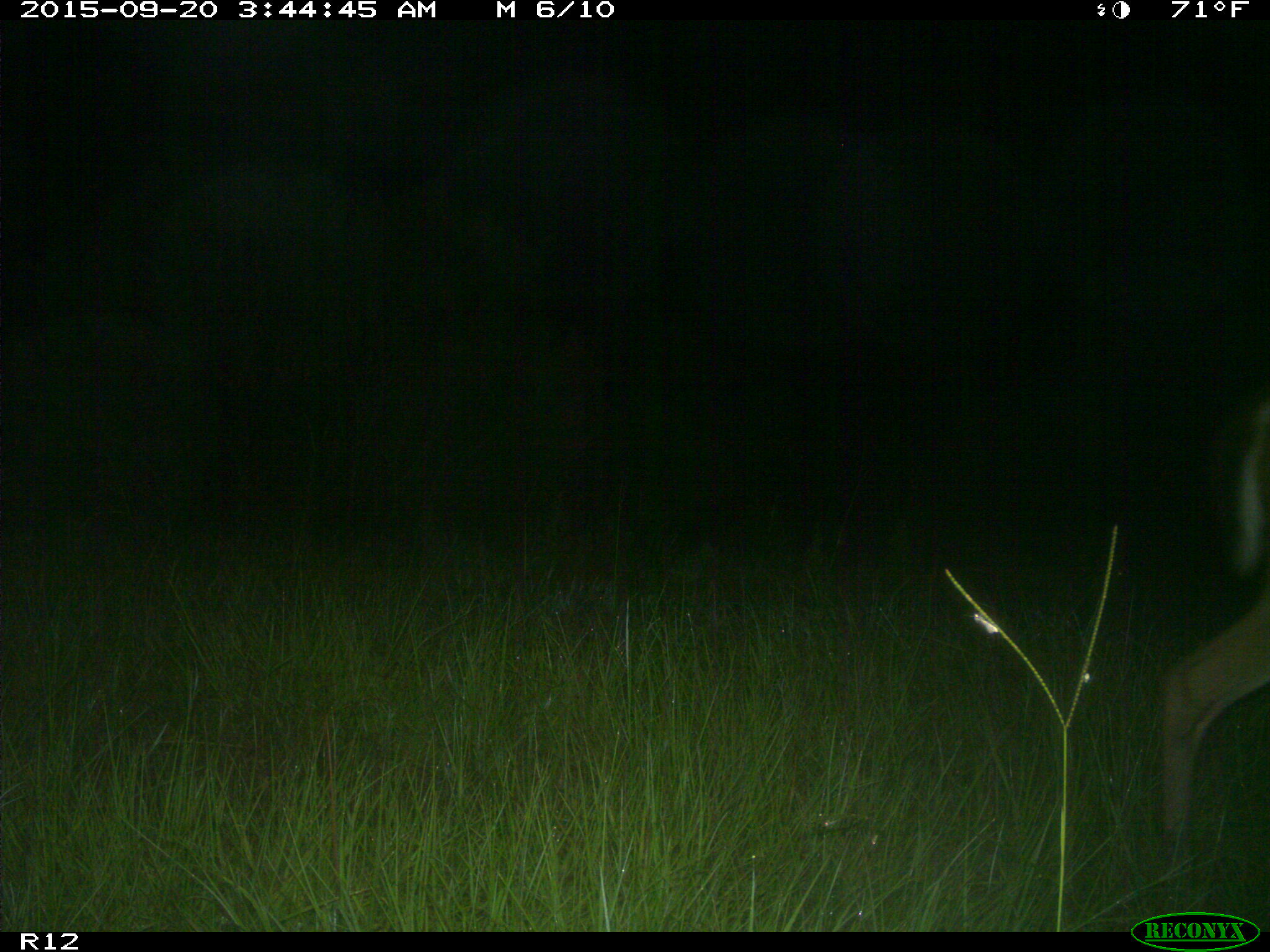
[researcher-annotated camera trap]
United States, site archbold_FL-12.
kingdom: Animalia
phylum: Chordata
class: Mammalia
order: Artiodactyla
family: Cervidae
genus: Odocoileus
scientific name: Odocoileus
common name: deer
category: unidentified deer